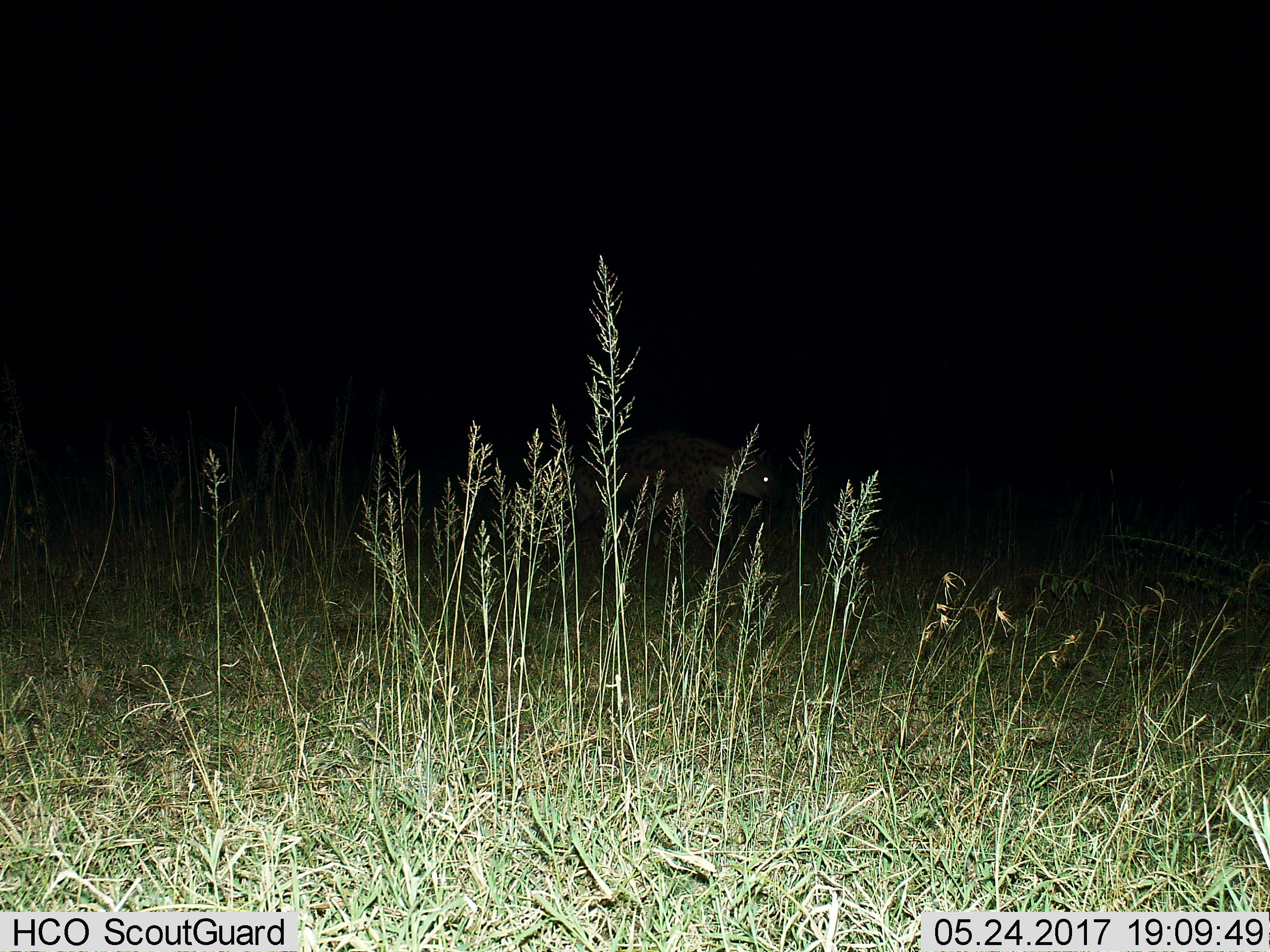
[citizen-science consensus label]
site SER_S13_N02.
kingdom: Animalia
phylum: Chordata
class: Mammalia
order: Carnivora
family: Hyaenidae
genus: Crocuta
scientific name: Crocuta crocuta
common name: spotted hyena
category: hyenaspotted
Hyenaspotted (spotted hyena) (Crocuta crocuta), count 1. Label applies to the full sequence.